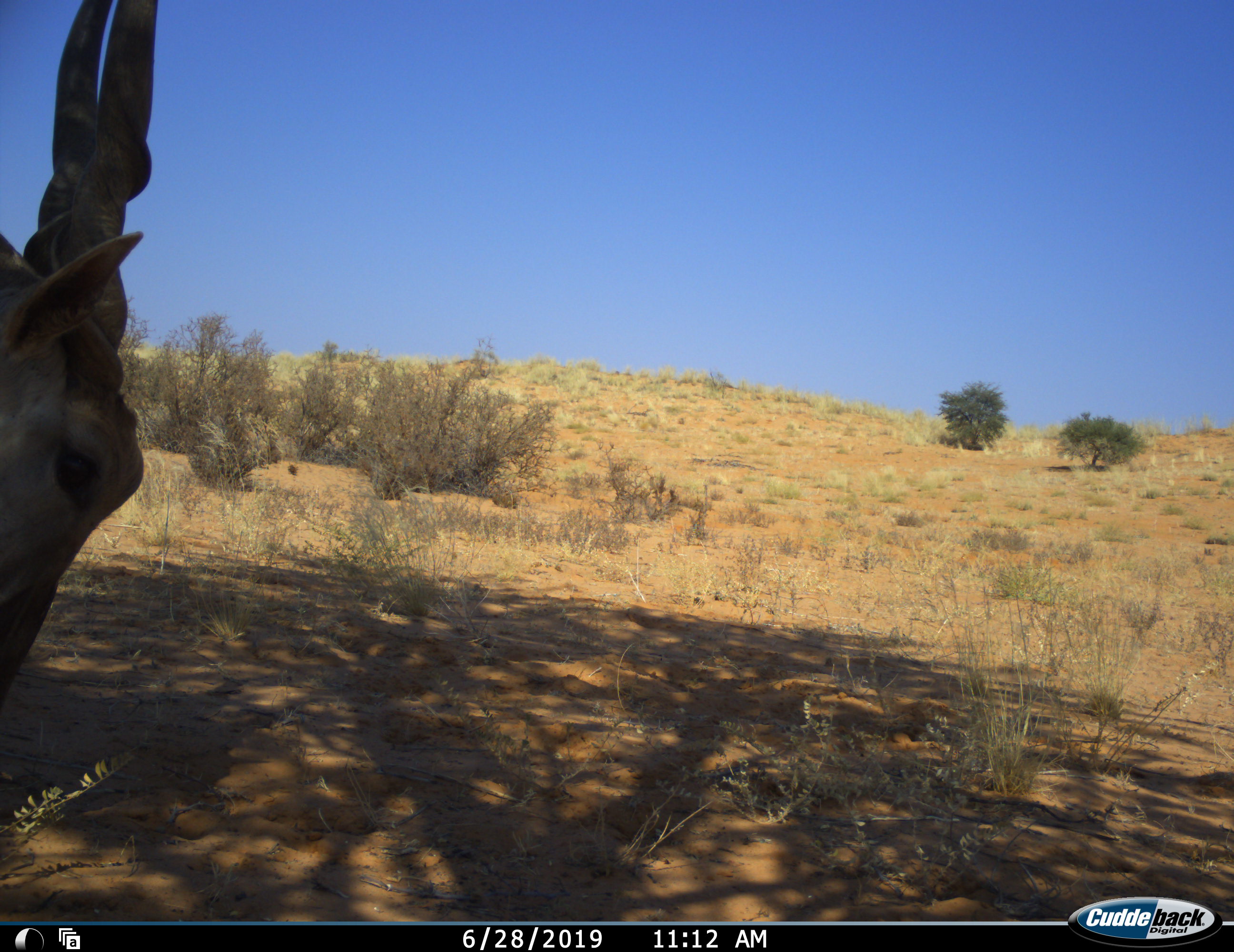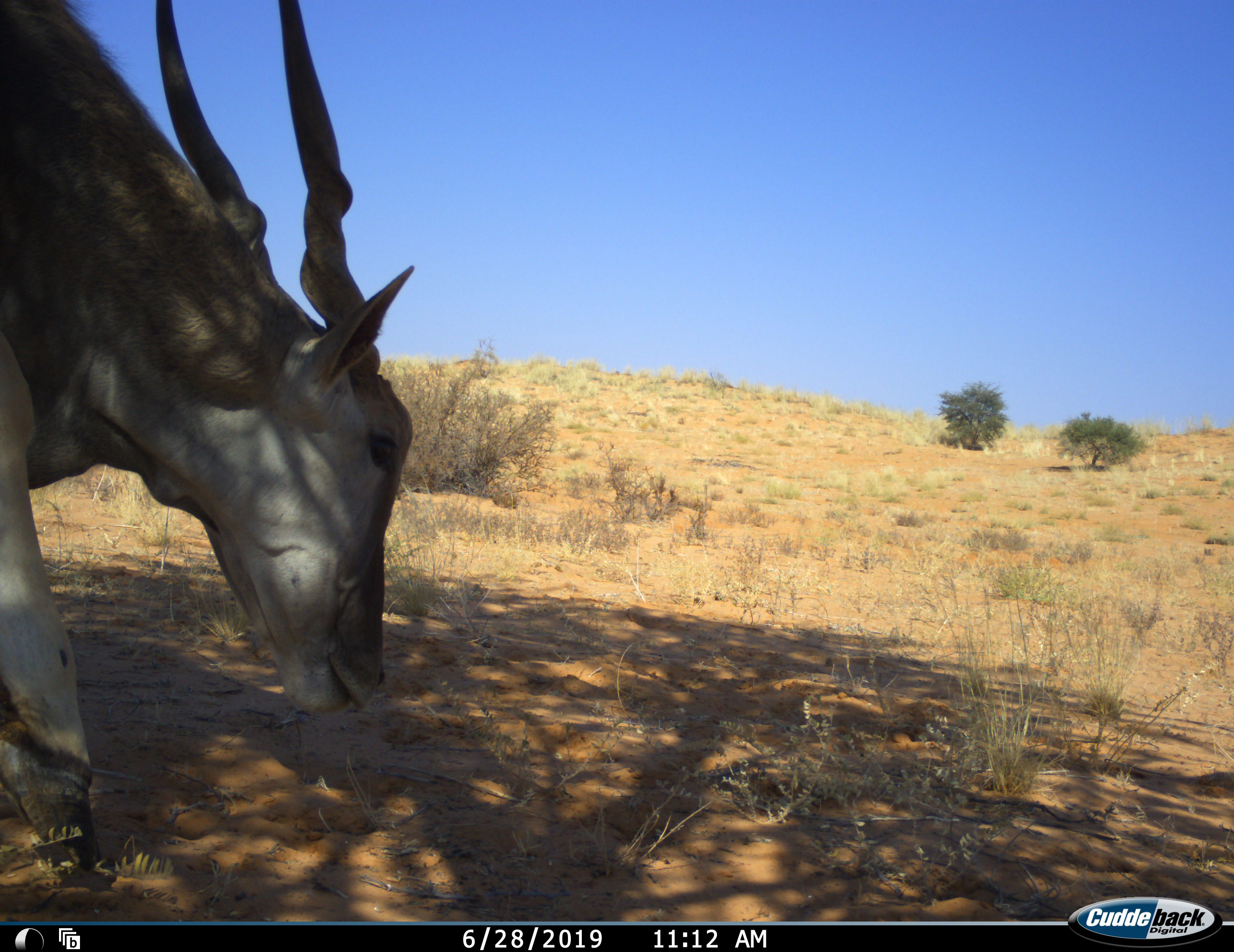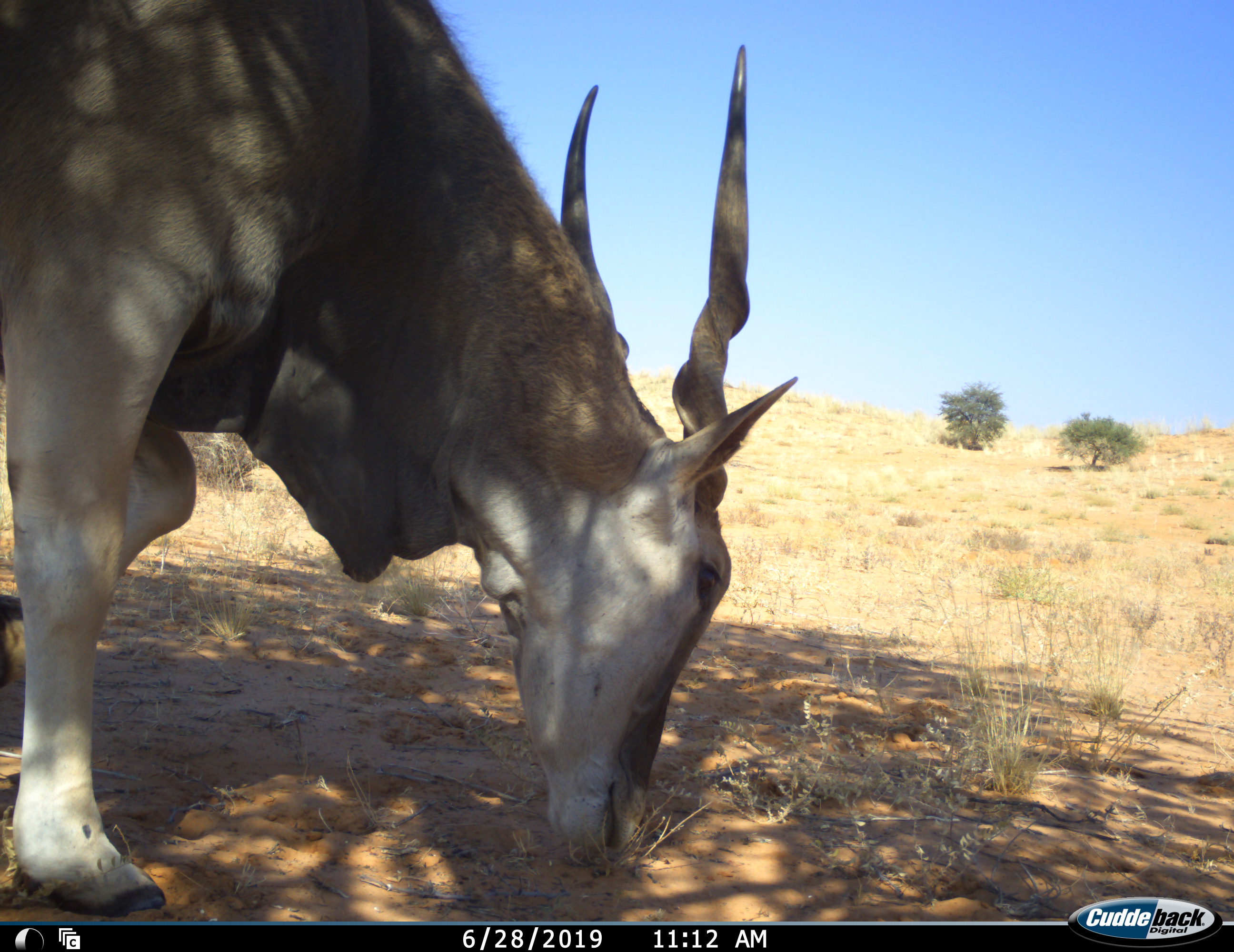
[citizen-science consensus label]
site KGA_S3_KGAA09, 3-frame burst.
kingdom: Animalia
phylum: Chordata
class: Mammalia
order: Artiodactyla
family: Bovidae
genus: Tragelaphus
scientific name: Tragelaphus oryx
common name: eland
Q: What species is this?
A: Eland (Tragelaphus oryx).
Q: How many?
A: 1.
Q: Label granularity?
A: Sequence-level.